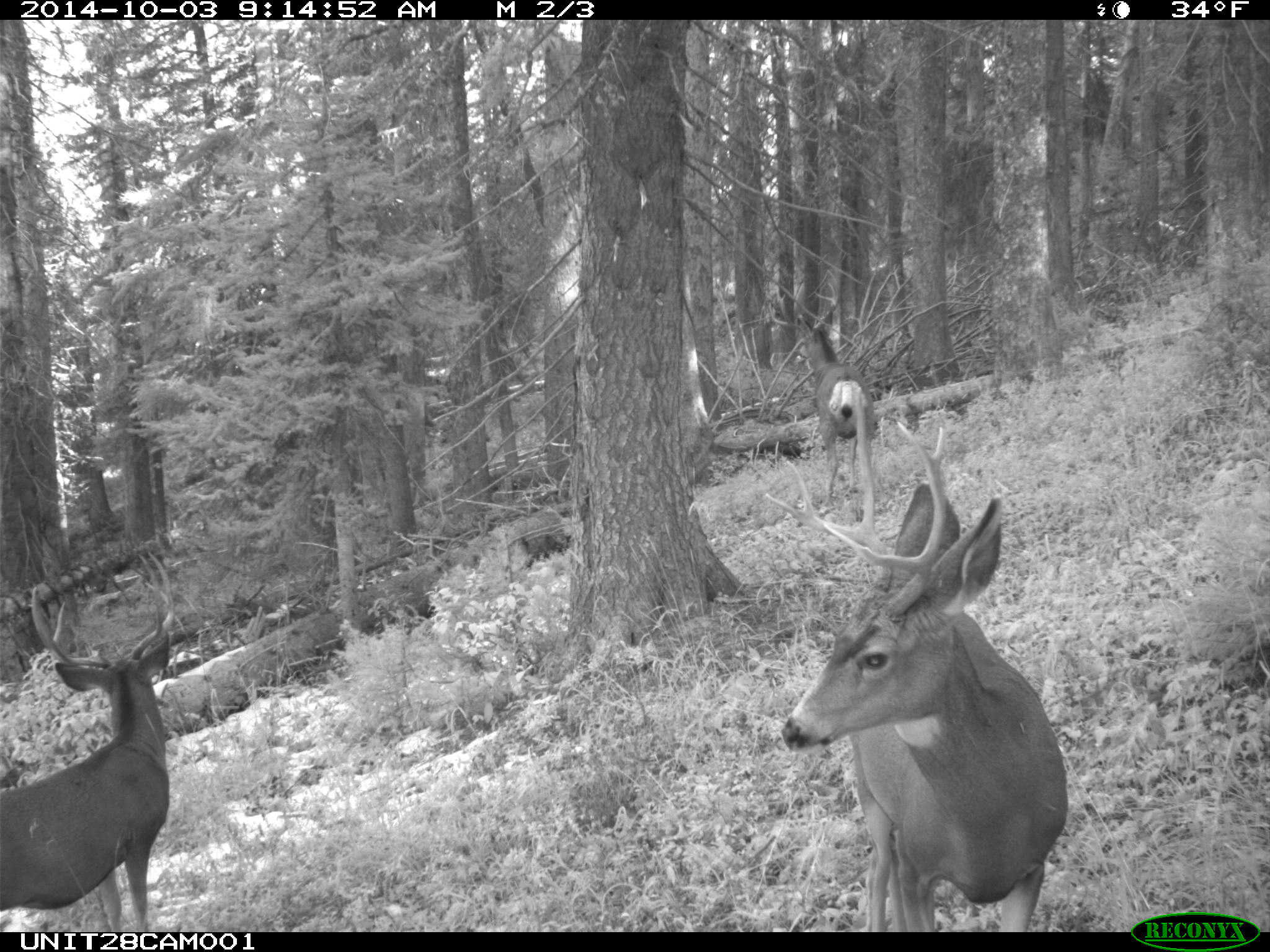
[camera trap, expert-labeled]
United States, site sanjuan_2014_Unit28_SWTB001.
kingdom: Animalia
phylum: Chordata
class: Mammalia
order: Artiodactyla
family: Cervidae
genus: Odocoileus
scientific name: Odocoileus hemionus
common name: mule deer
Odocoileus hemionus (mule deer).